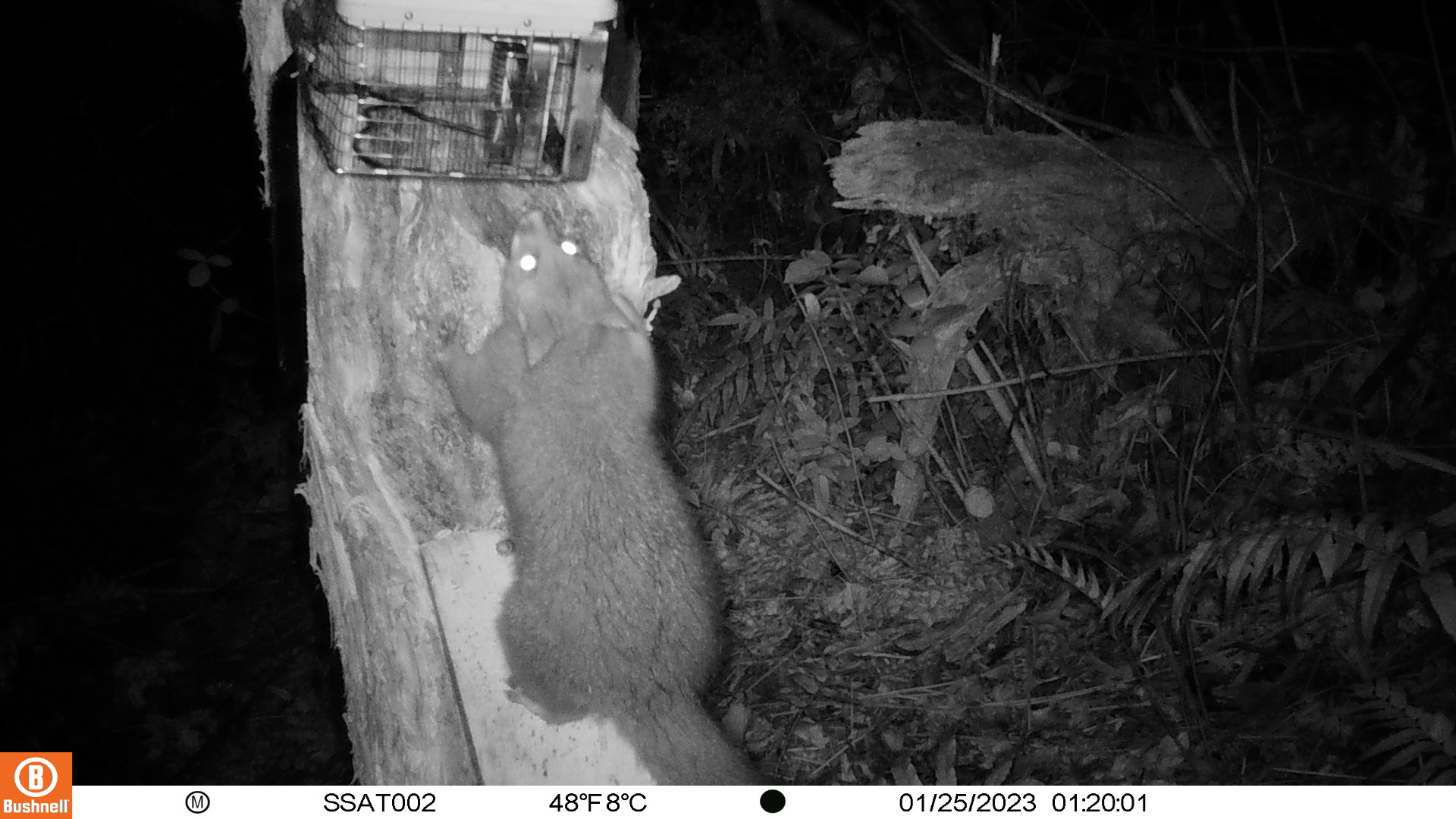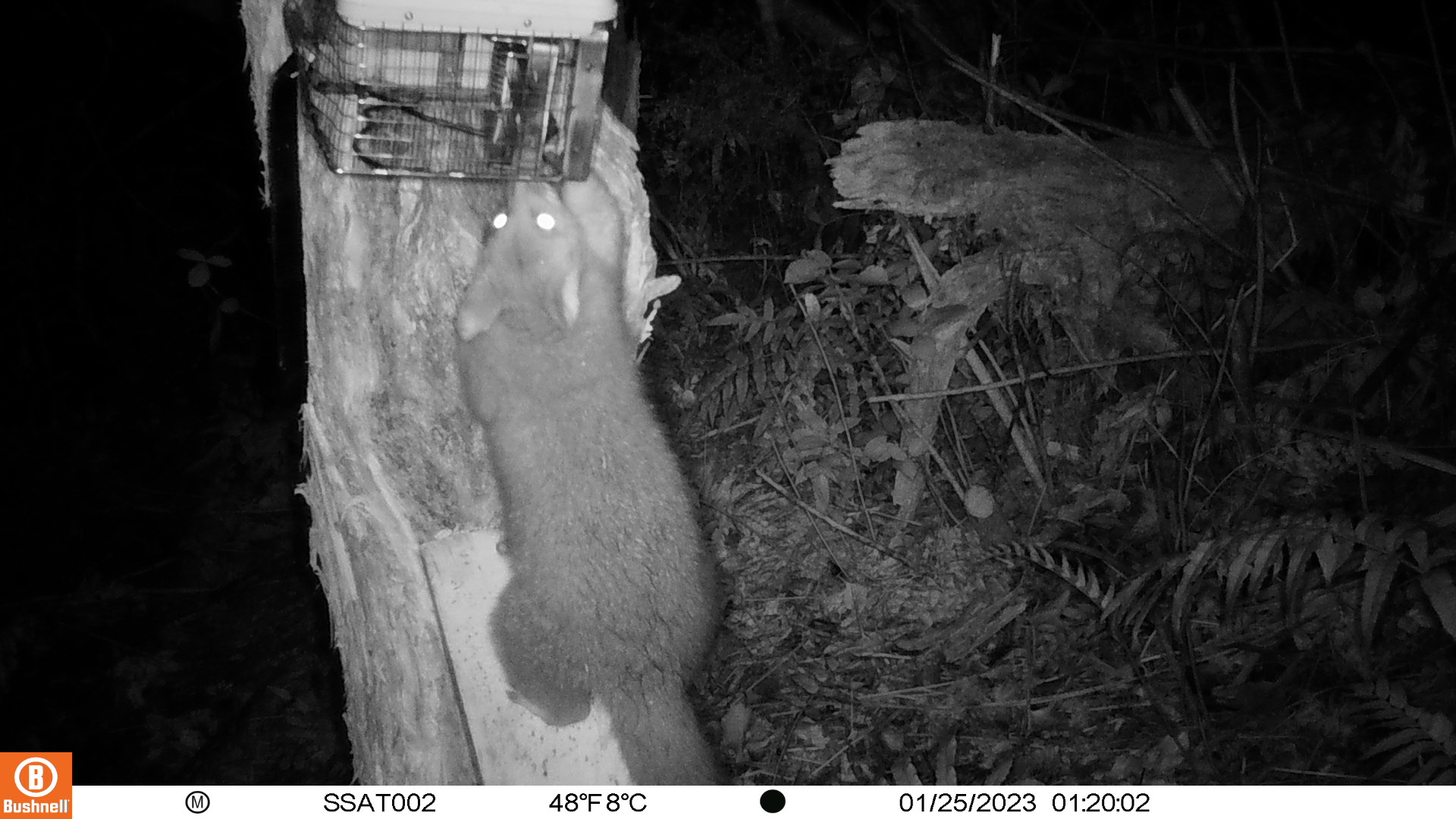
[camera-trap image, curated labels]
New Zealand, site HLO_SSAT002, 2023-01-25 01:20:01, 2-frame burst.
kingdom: Animalia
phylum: Chordata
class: Mammalia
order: Diprotodontia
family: Phalangeridae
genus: Trichosurus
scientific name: Trichosurus vulpecula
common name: common brushtail possum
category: possum